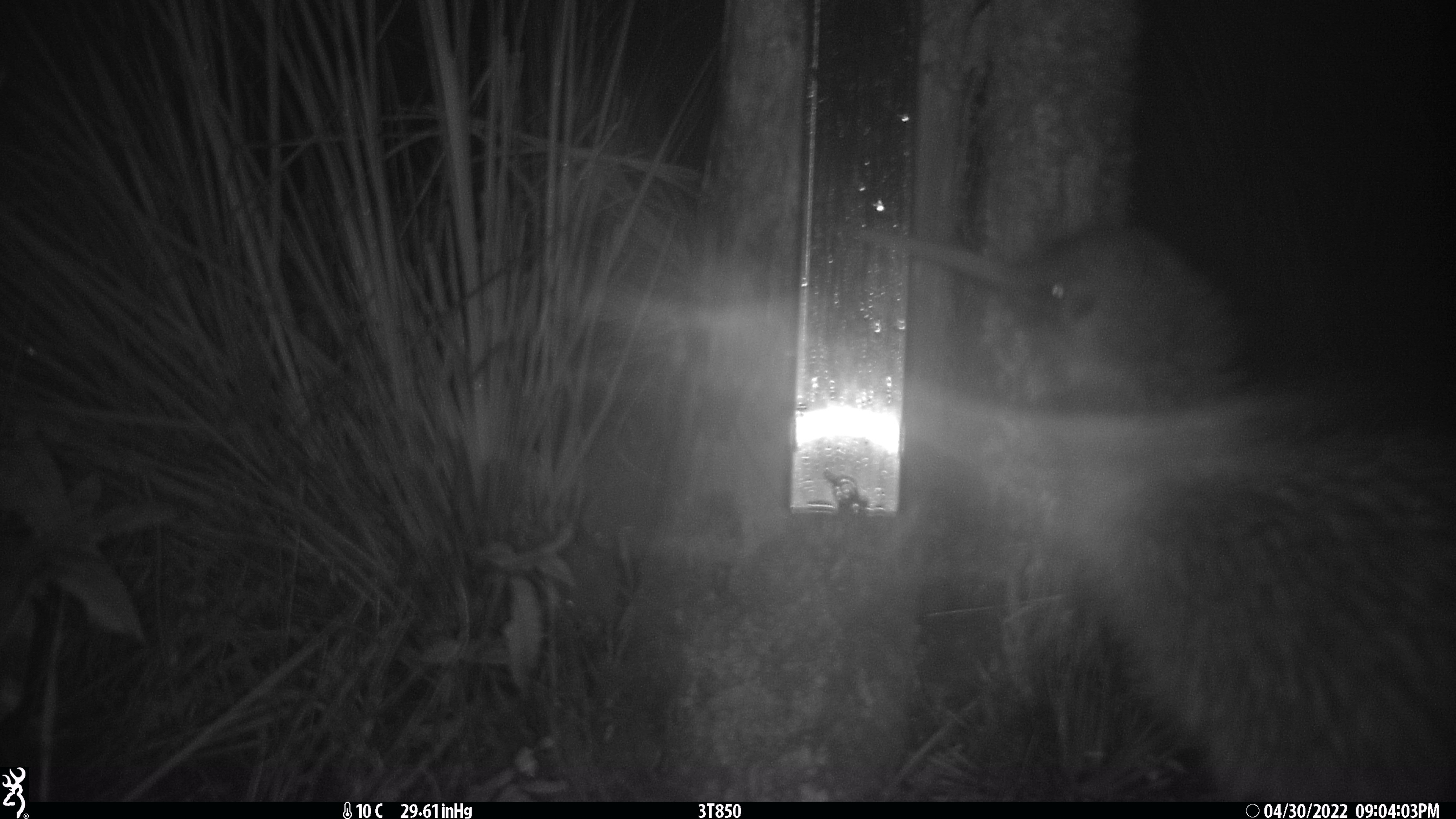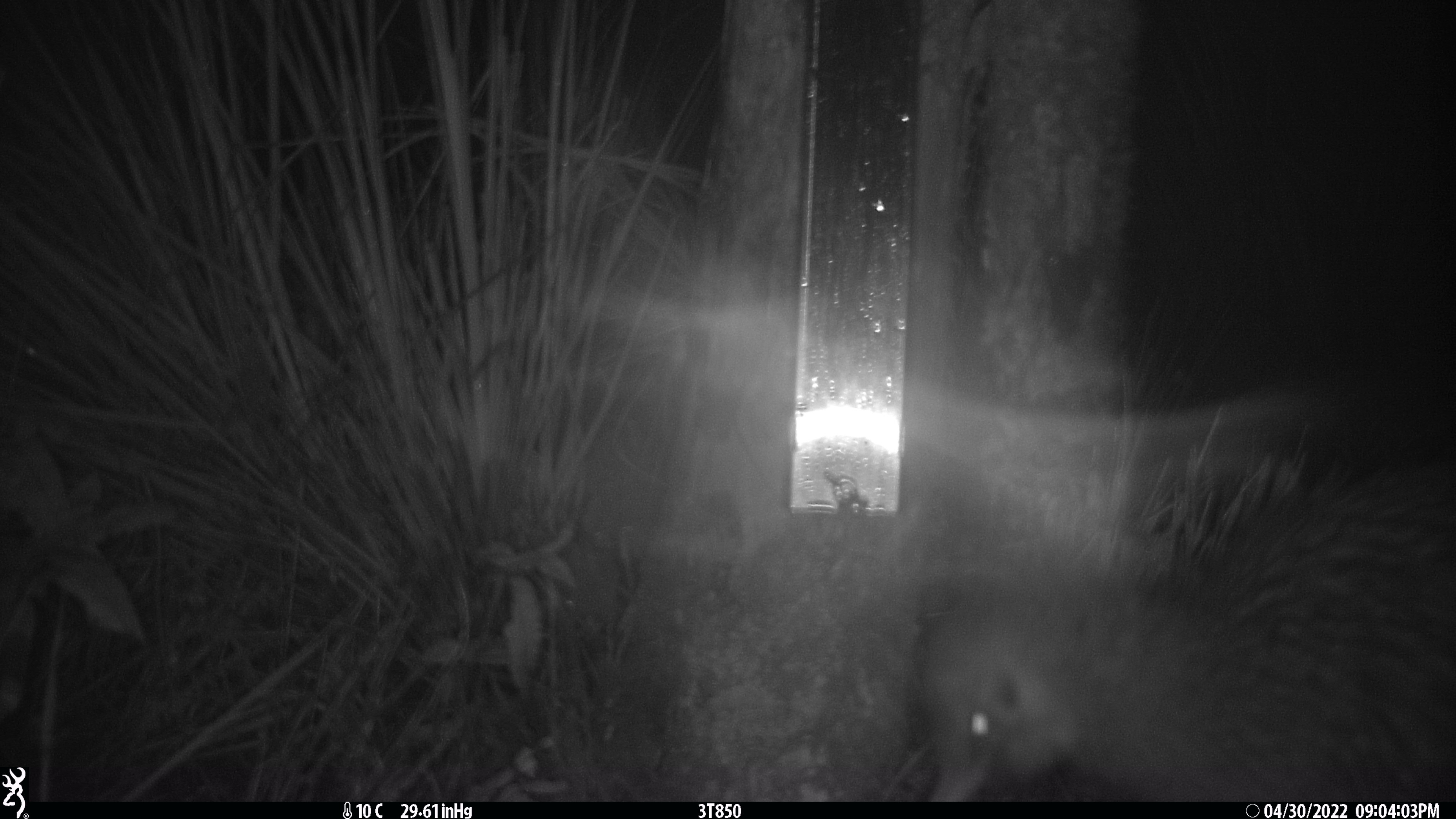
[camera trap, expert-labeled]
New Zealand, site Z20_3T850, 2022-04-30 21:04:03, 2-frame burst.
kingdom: Animalia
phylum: Chordata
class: Aves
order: Apterygiformes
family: Apterygidae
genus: Apteryx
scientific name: Apteryx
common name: kiwi